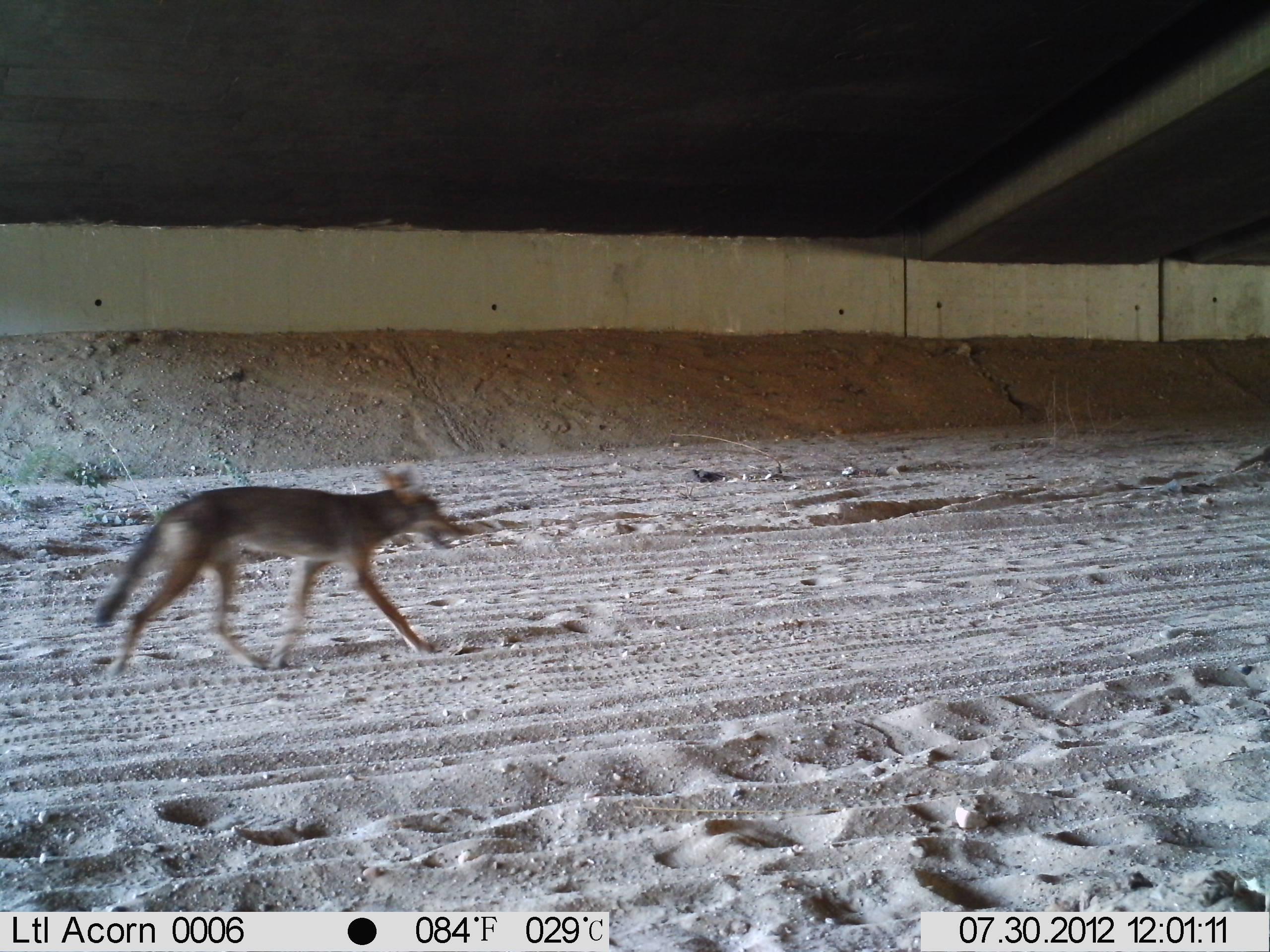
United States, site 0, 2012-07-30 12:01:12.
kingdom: Animalia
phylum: Chordata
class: Mammalia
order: Carnivora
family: Canidae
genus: Canis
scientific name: Canis latrans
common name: coyote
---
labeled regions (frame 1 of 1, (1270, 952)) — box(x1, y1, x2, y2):
coyote: box(67, 454, 464, 682)